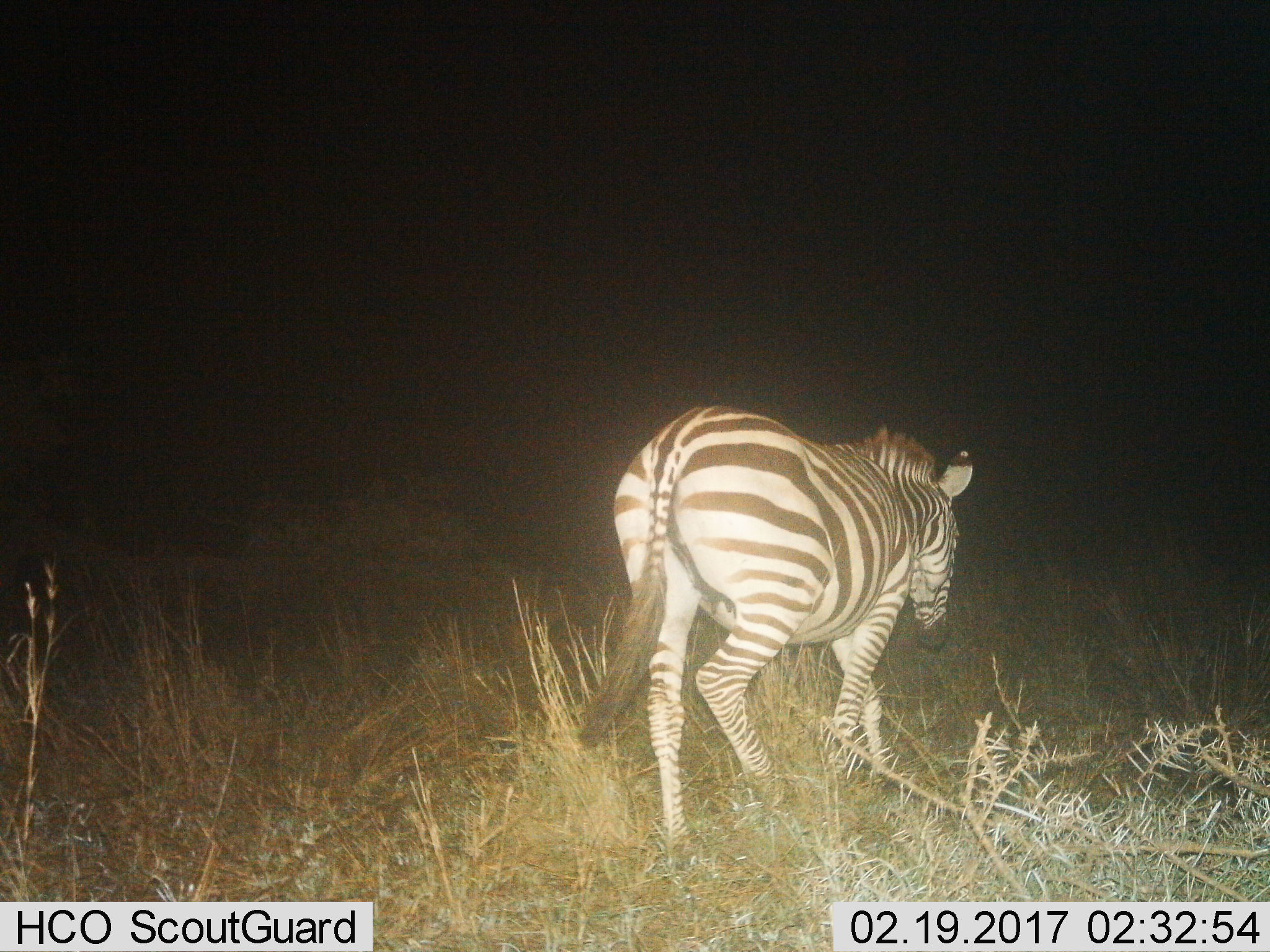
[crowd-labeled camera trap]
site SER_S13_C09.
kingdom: Animalia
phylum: Chordata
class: Mammalia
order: Perissodactyla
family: Equidae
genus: Equus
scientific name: Equus quagga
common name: plains zebra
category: zebraplains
Zebraplains (plains zebra) (Equus quagga), count 1. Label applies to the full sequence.